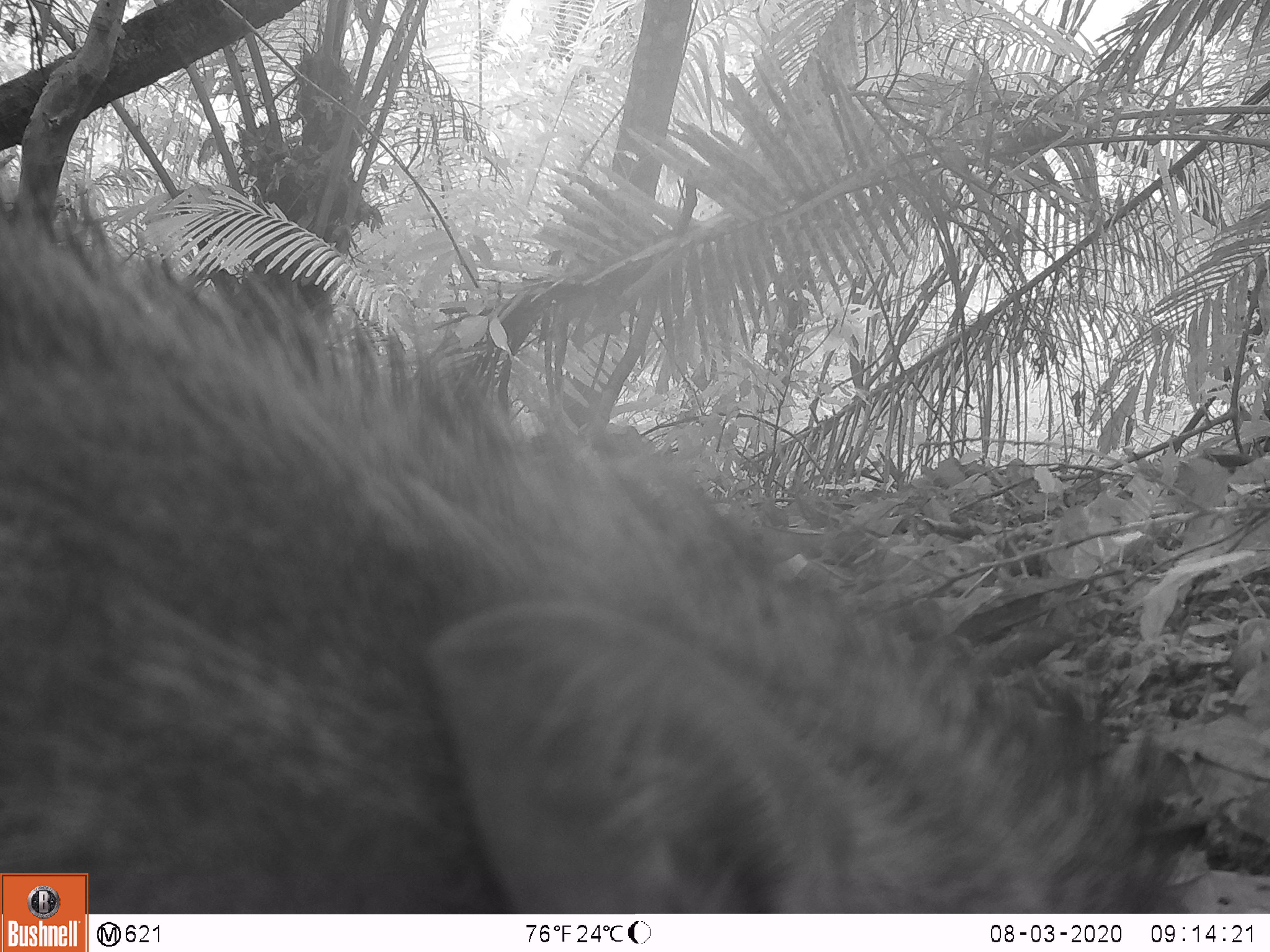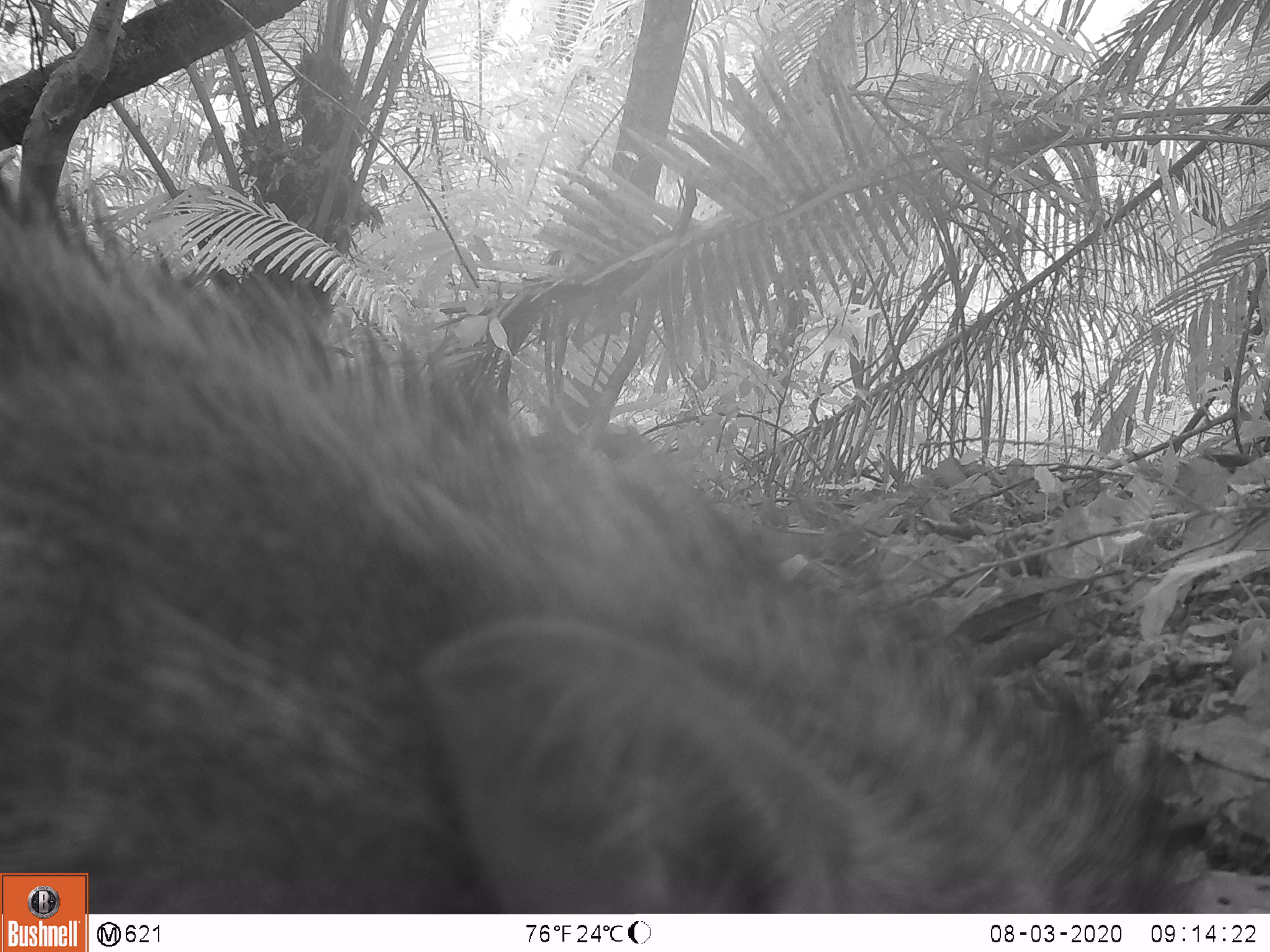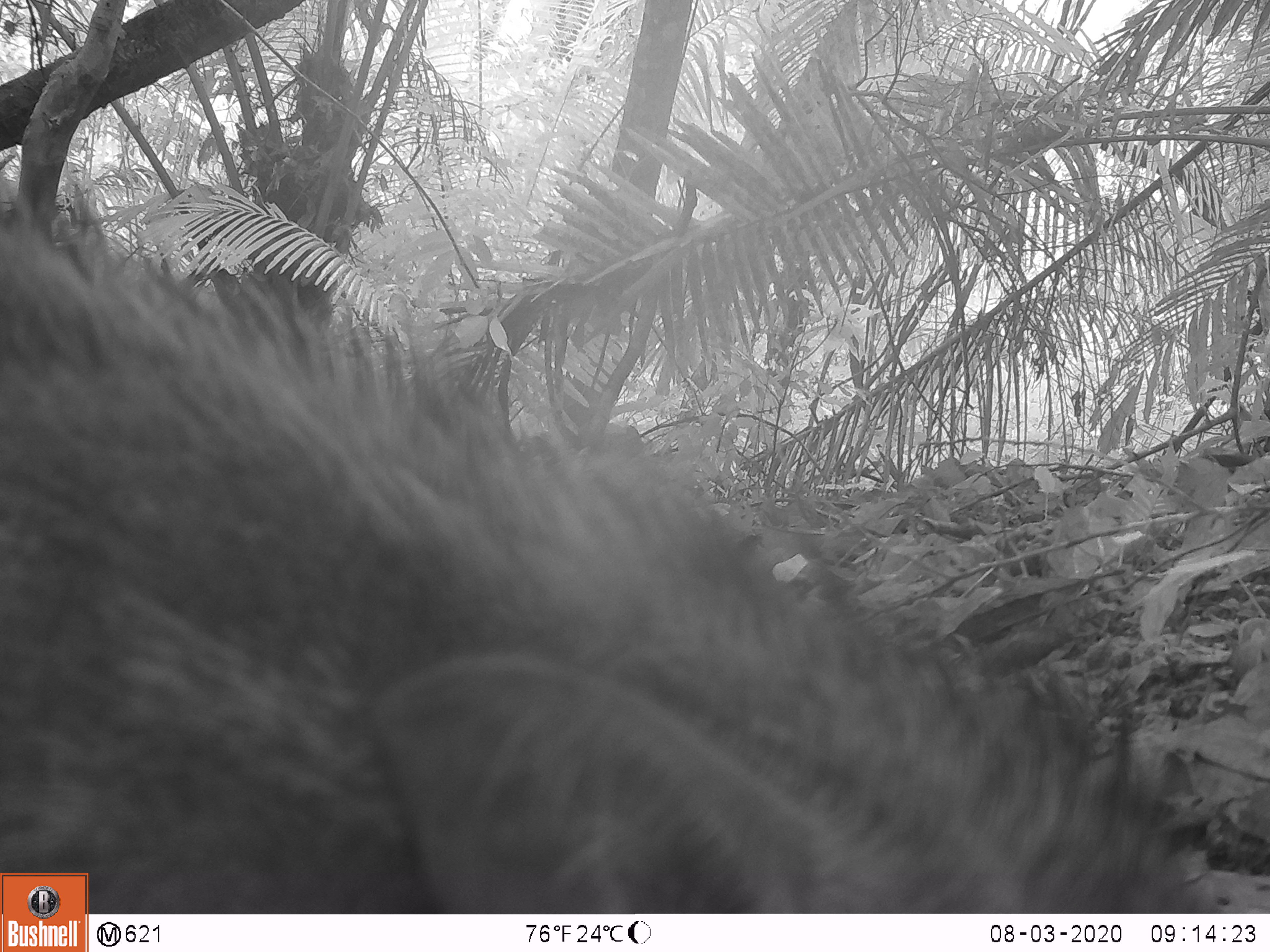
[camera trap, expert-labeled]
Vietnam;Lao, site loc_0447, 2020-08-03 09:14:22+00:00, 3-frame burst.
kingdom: Animalia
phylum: Chordata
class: Mammalia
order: Artiodactyla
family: Suidae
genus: Sus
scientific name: Sus scrofa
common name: eurasian wild pig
Eurasian wild pig (Sus scrofa). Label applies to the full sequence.